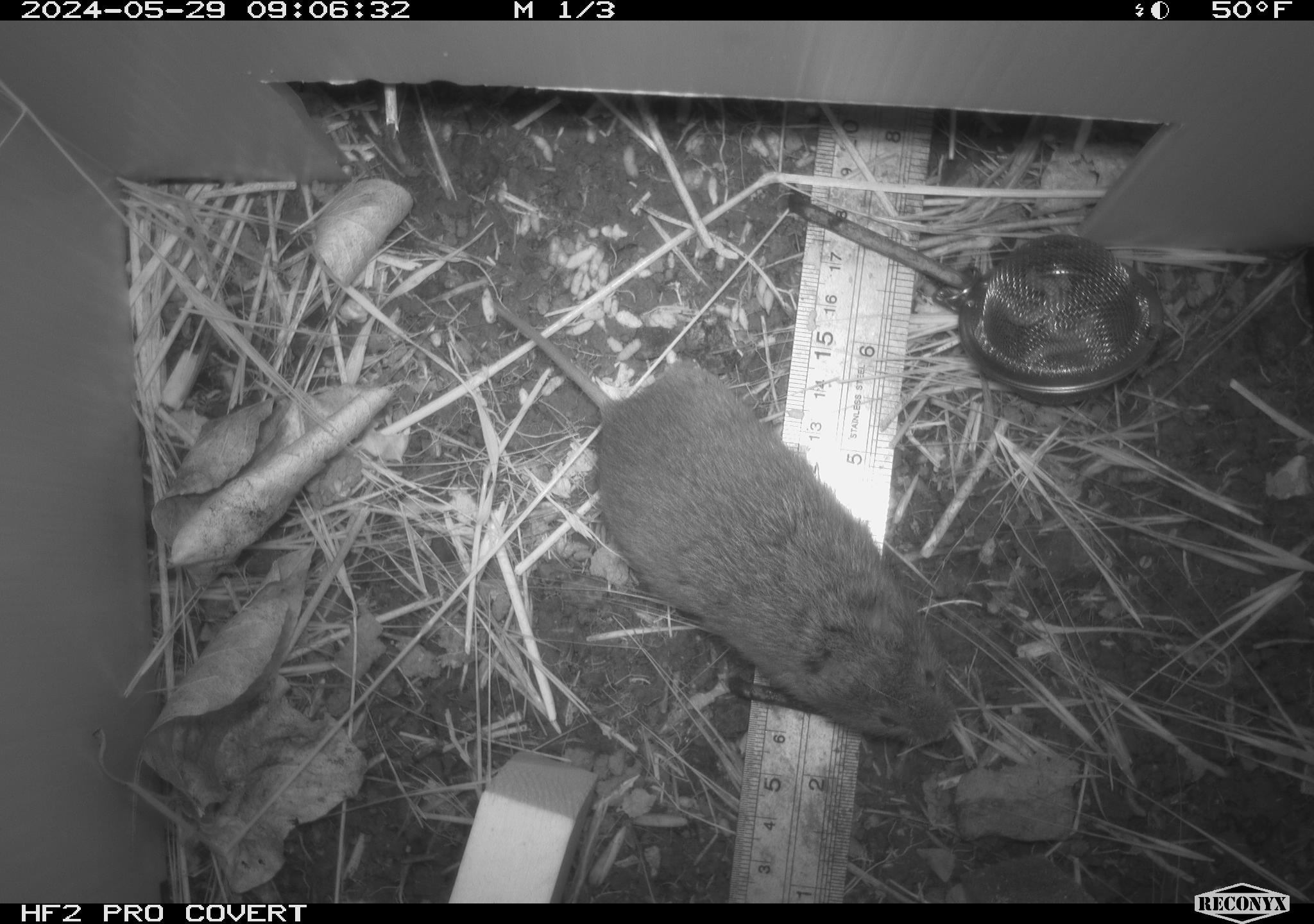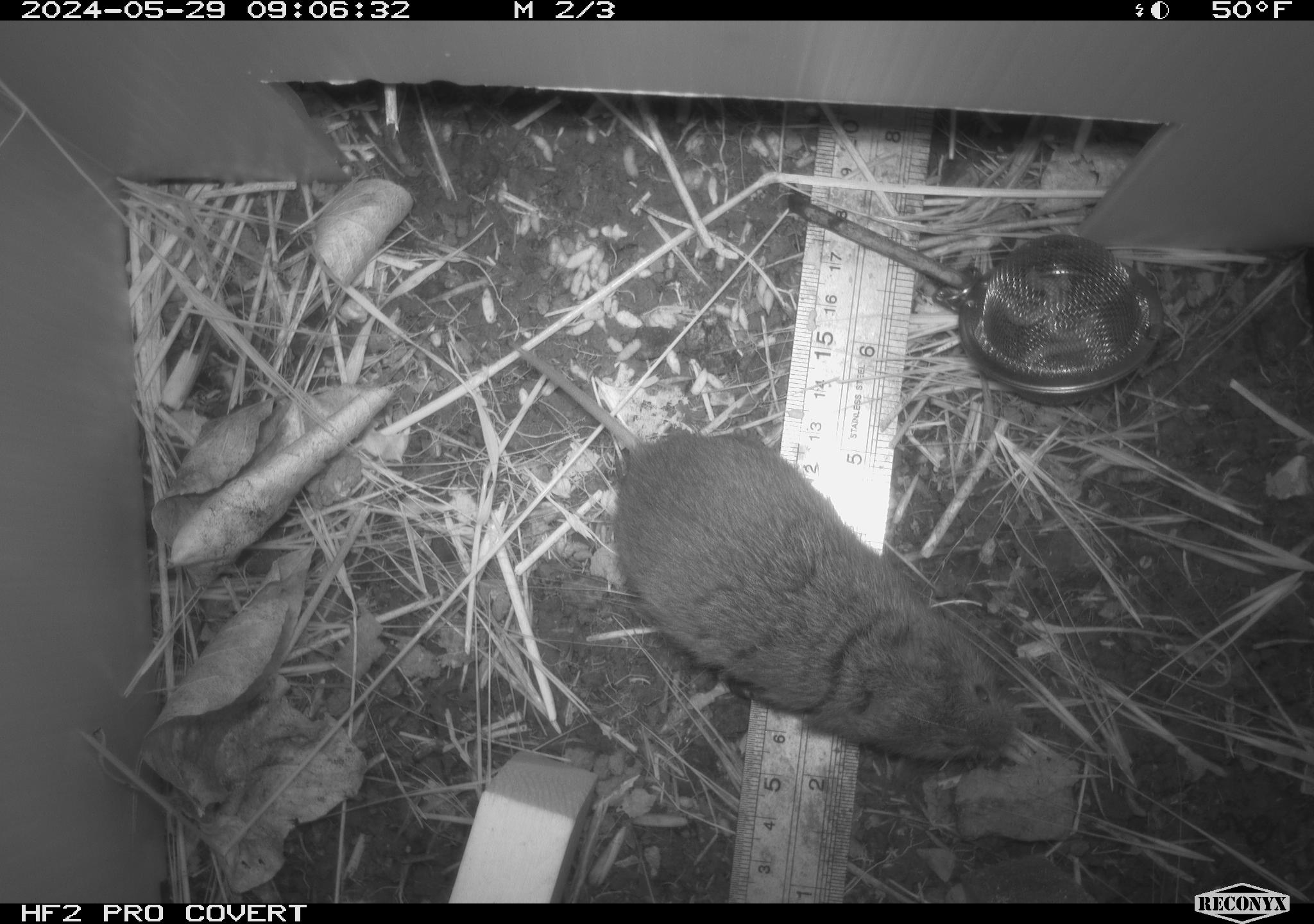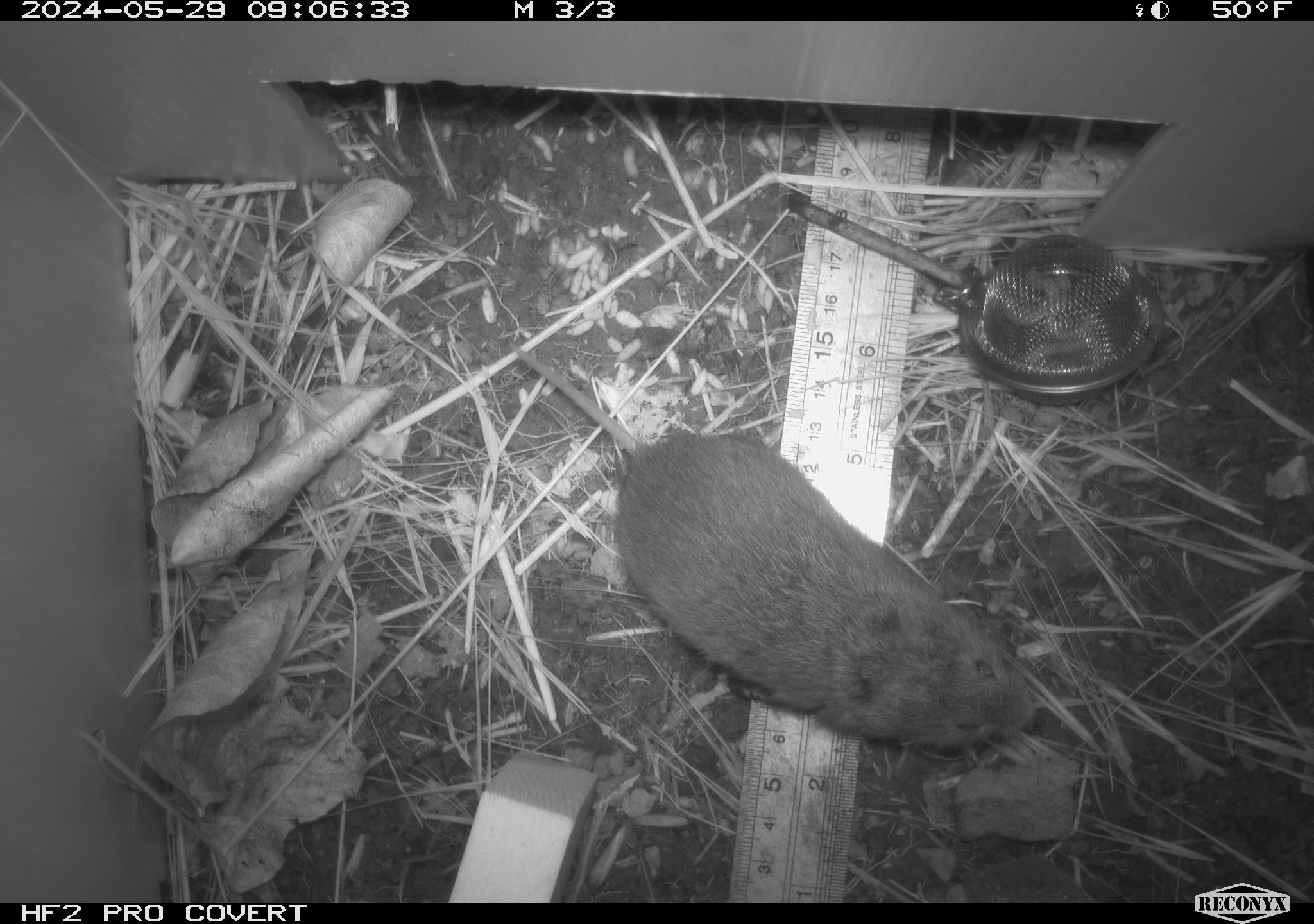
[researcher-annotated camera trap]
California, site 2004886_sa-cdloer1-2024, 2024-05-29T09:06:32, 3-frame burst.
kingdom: Animalia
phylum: Chordata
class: Mammalia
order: Rodentia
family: Cricetidae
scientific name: Arvicolinae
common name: voles, lemmings, and muskrats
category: arvicolinae subfamily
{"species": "arvicolinae subfamily (voles, lemmings, and muskrats) (Arvicolinae)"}